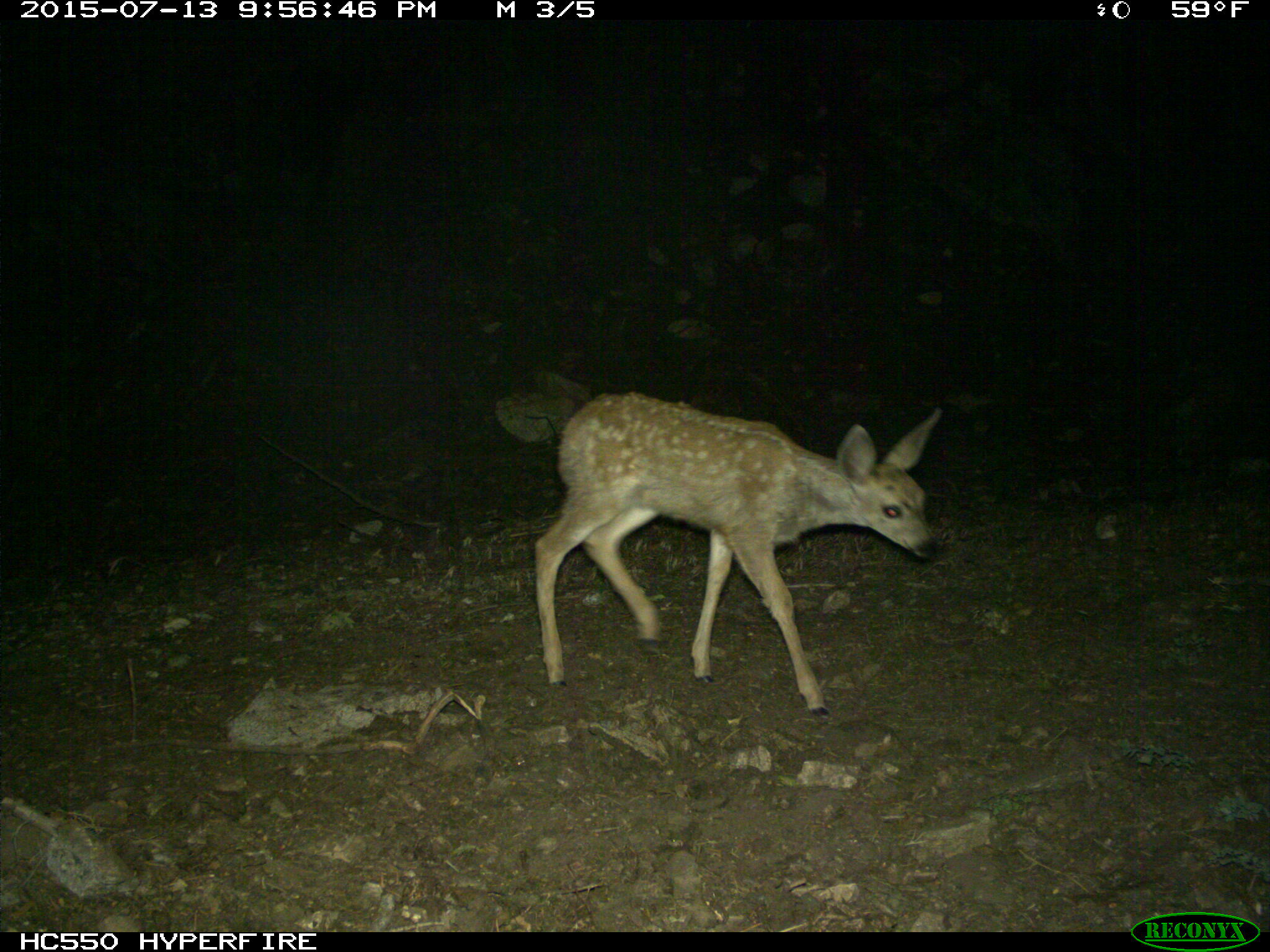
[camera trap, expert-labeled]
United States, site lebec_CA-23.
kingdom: Animalia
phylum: Chordata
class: Mammalia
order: Artiodactyla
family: Cervidae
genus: Odocoileus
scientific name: Odocoileus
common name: deer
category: unidentified deer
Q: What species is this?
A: Unidentified deer (deer) (Odocoileus).